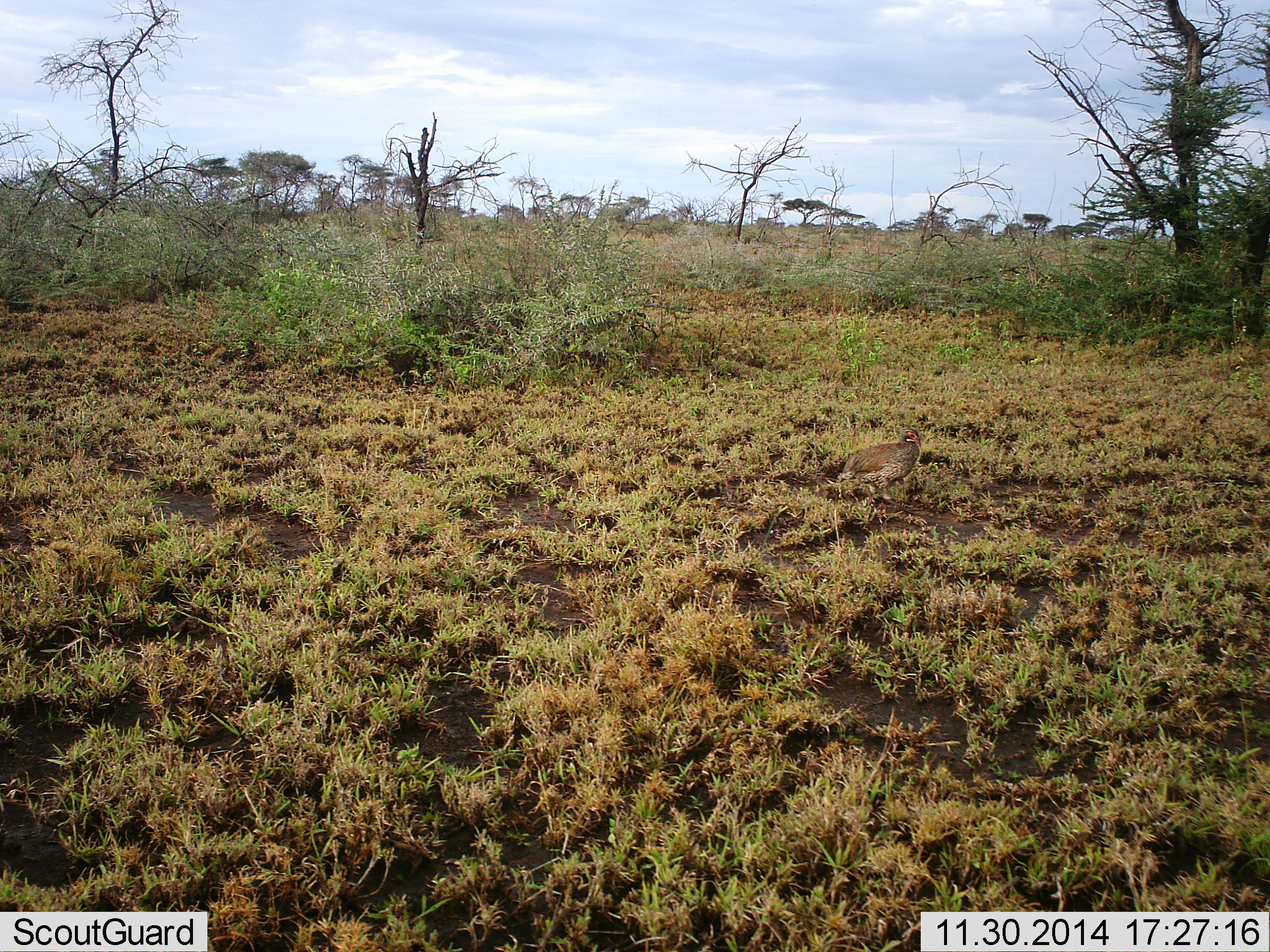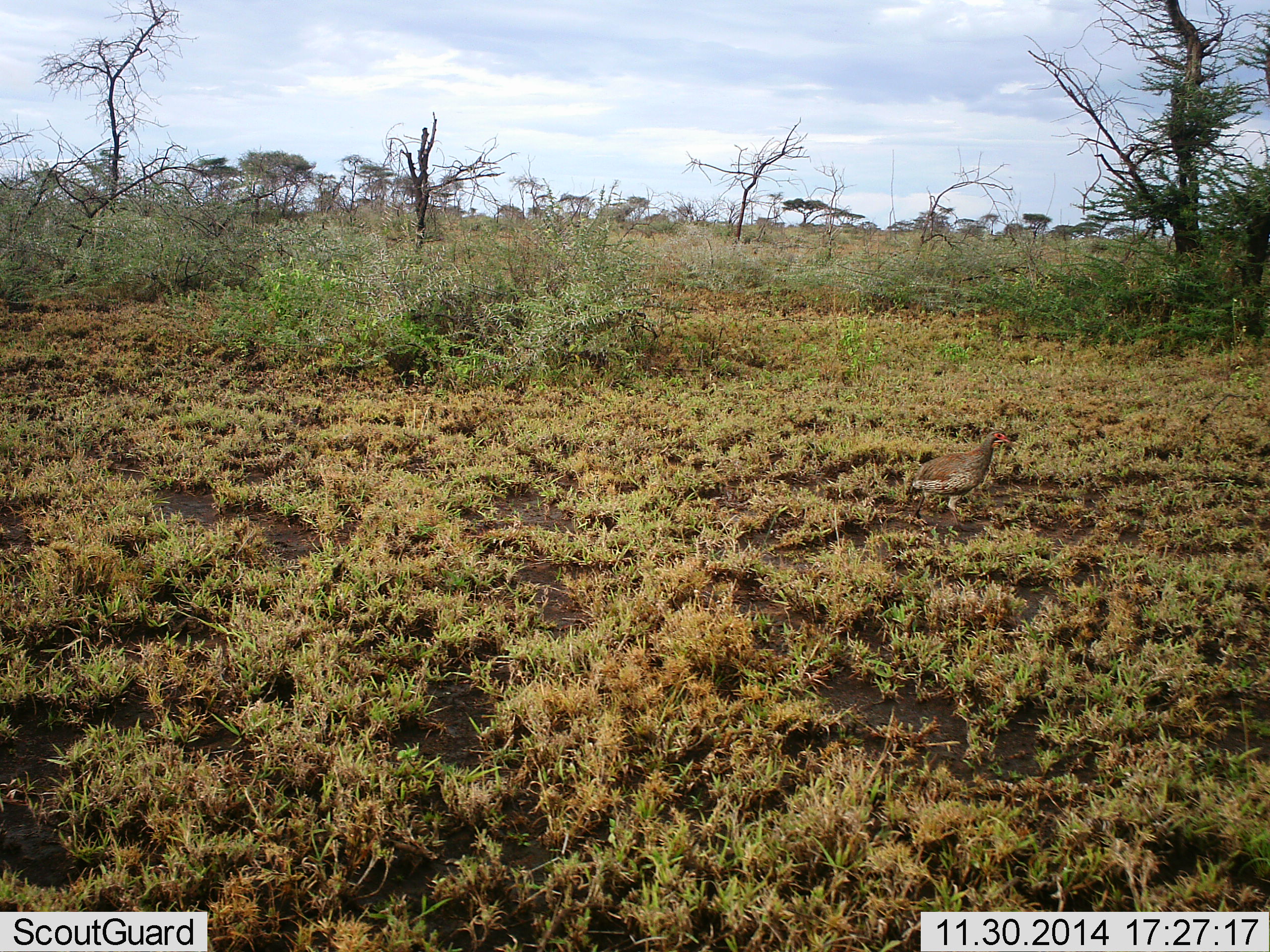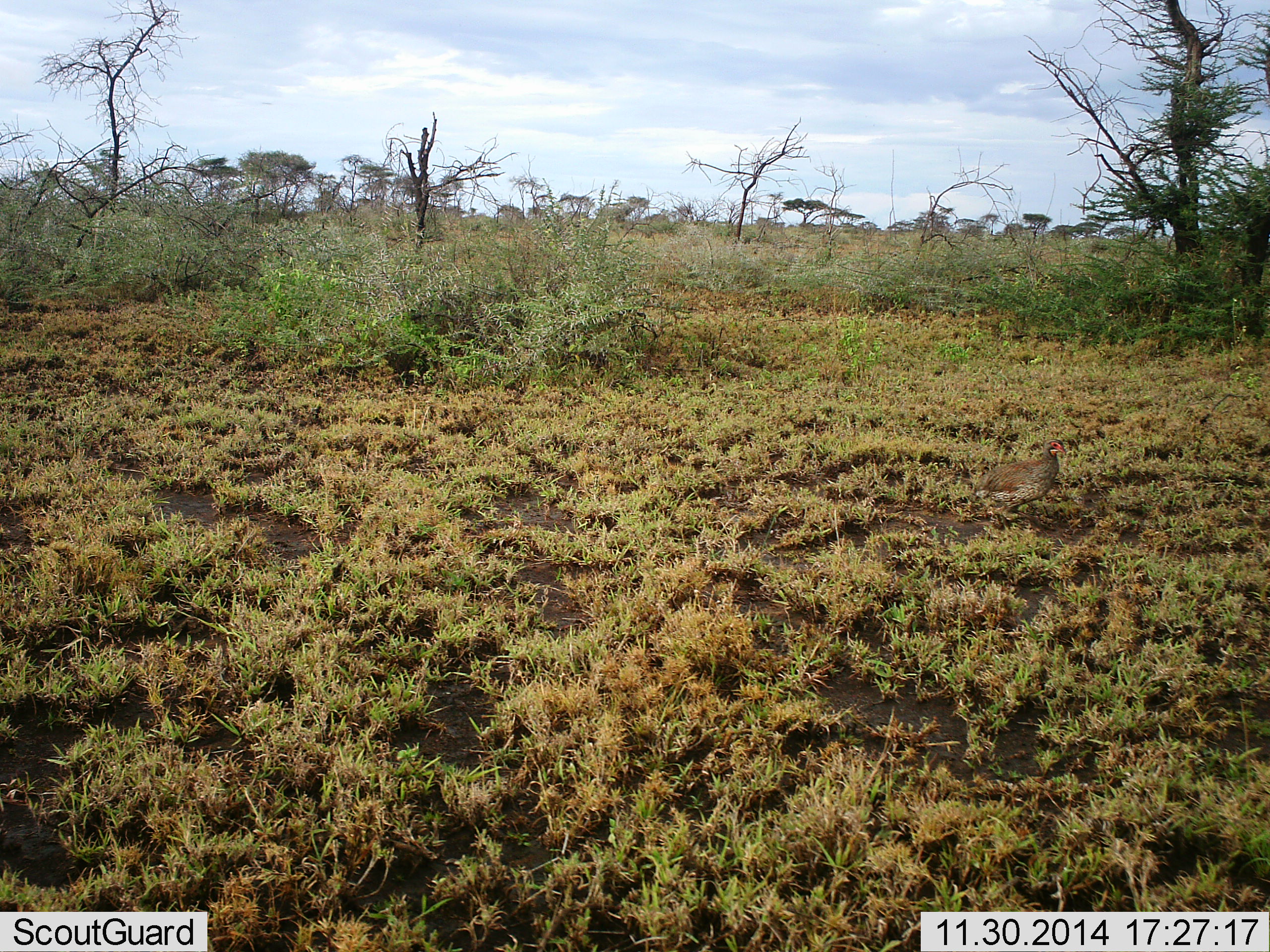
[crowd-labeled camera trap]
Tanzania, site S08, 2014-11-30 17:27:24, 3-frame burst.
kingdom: Animalia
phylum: Chordata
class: Aves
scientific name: Aves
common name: bird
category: otherbird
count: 1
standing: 10%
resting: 0%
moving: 80%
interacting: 0%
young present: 0%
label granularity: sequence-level